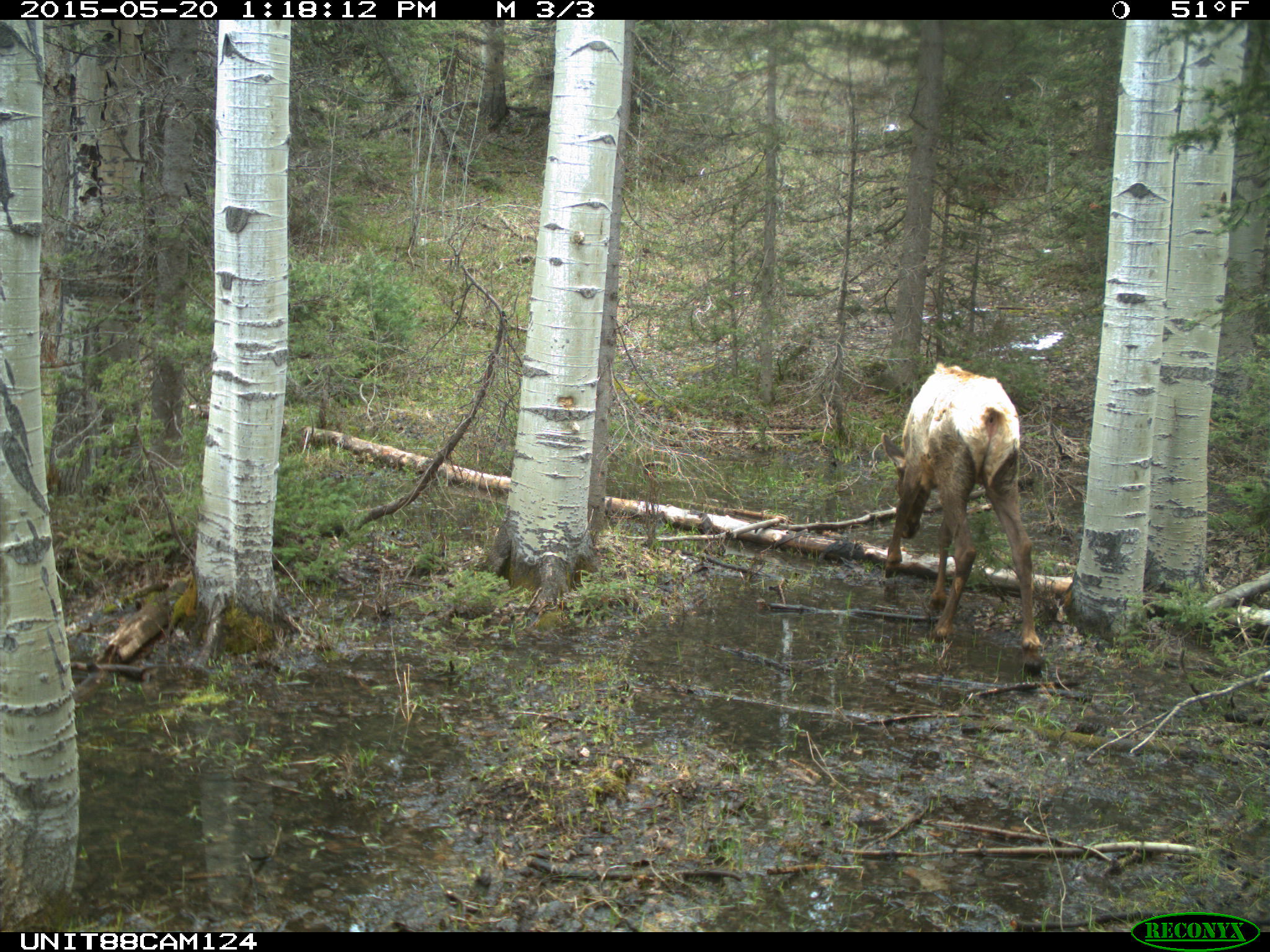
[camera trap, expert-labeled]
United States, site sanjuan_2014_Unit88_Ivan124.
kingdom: Animalia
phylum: Chordata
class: Mammalia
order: Artiodactyla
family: Cervidae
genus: Cervus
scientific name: Cervus elaphus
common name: red deer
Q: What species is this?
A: Cervus elaphus (red deer).